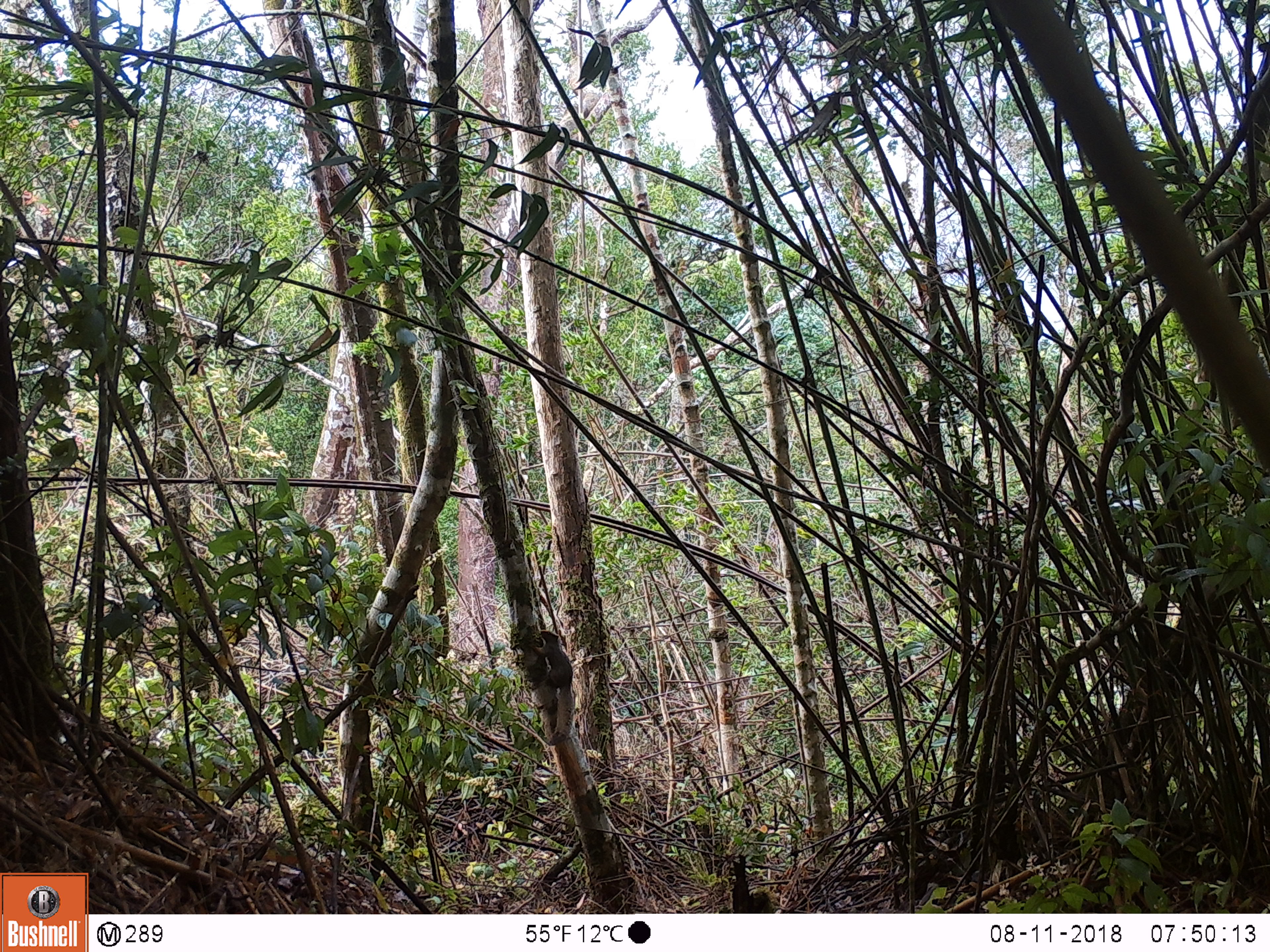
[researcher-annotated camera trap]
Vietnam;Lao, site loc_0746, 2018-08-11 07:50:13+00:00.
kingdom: Animalia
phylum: Chordata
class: Mammalia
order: Rodentia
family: Sciuridae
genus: Callosciurus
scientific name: Callosciurus erythraeus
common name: pallas's squirrel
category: pallass squirrel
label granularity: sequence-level